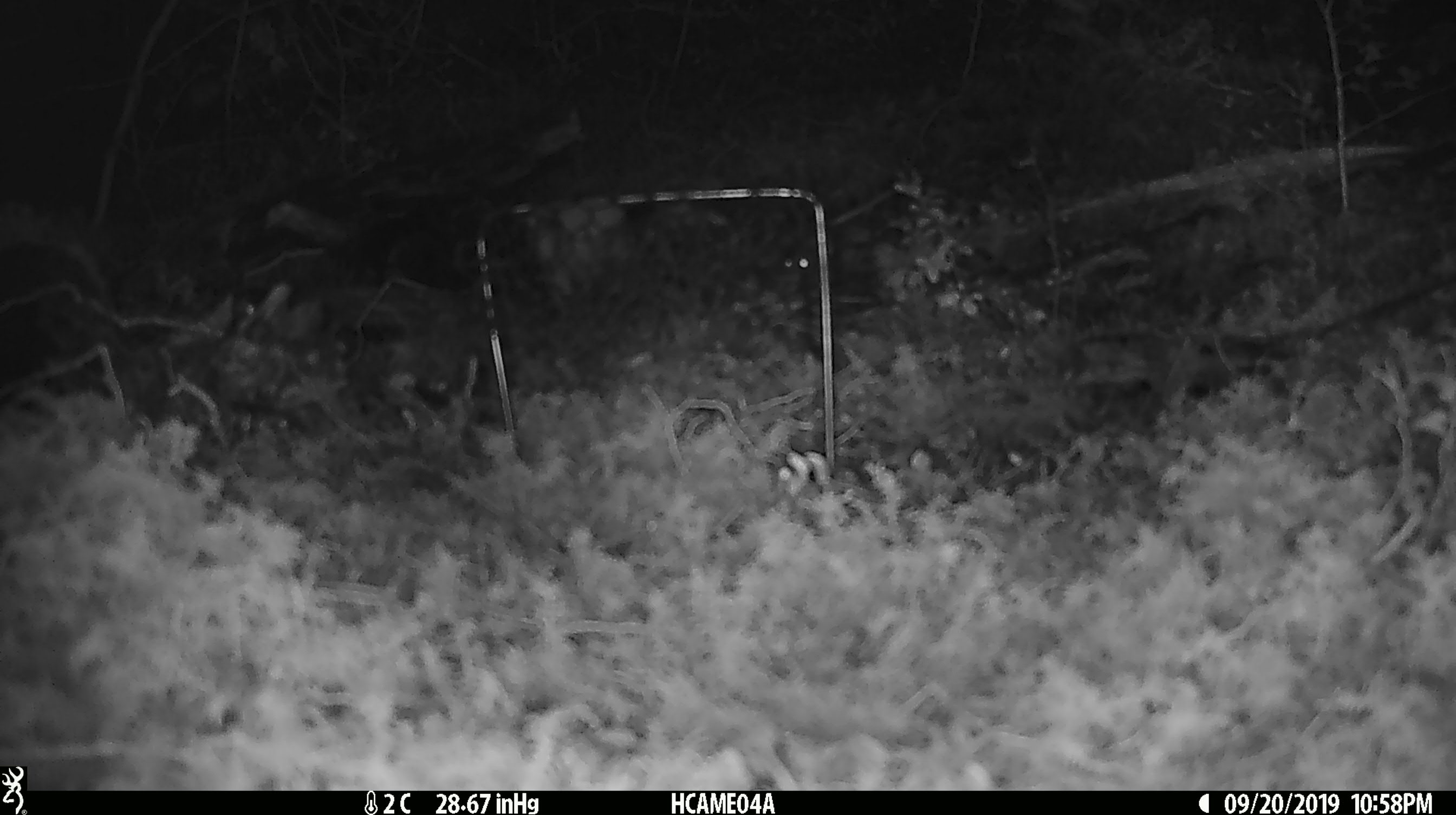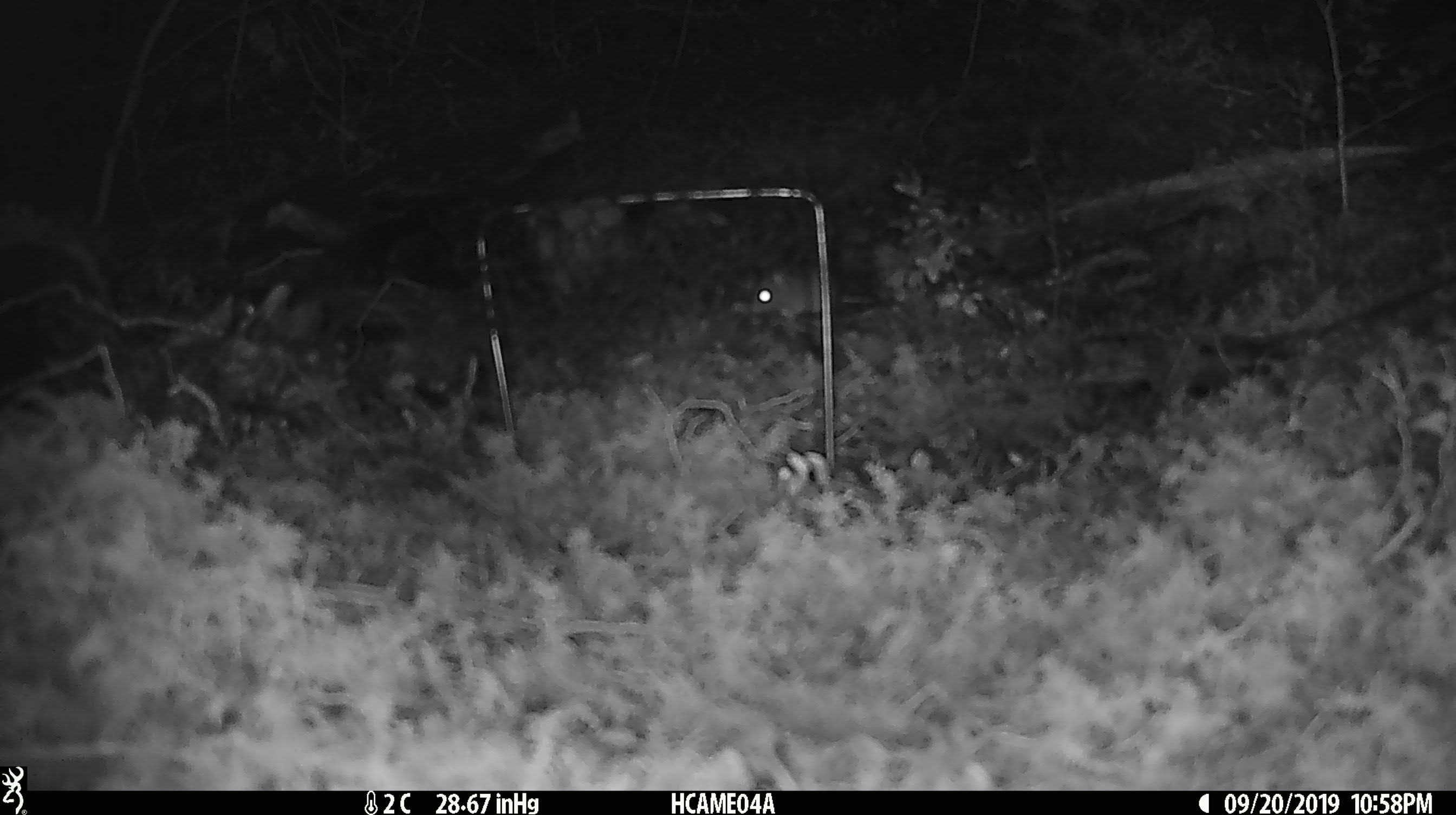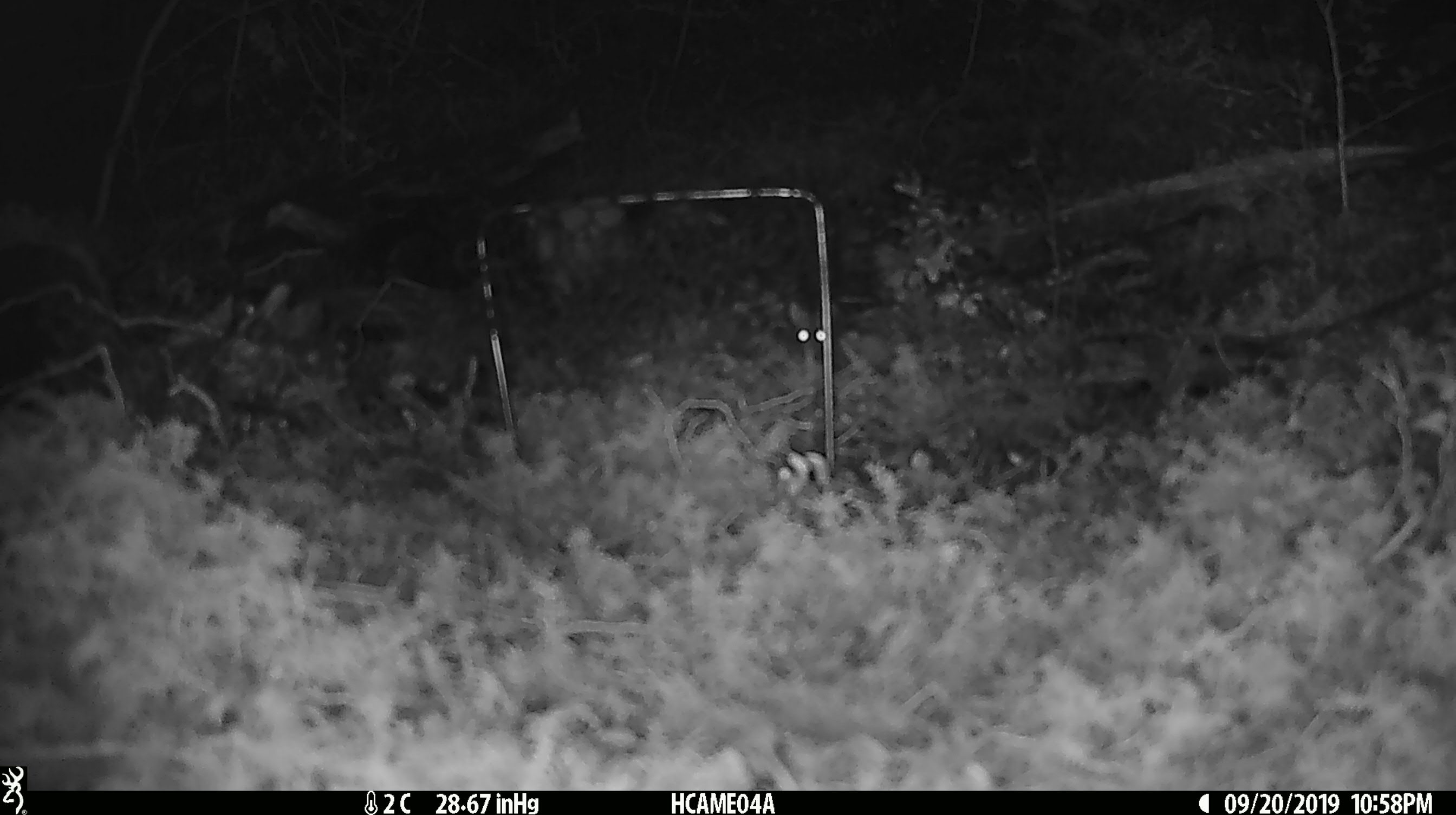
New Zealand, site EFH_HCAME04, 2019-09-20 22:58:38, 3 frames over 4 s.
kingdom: Animalia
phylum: Chordata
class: Mammalia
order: Rodentia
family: Muridae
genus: Mus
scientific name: Mus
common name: mouse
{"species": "mouse (Mus)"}